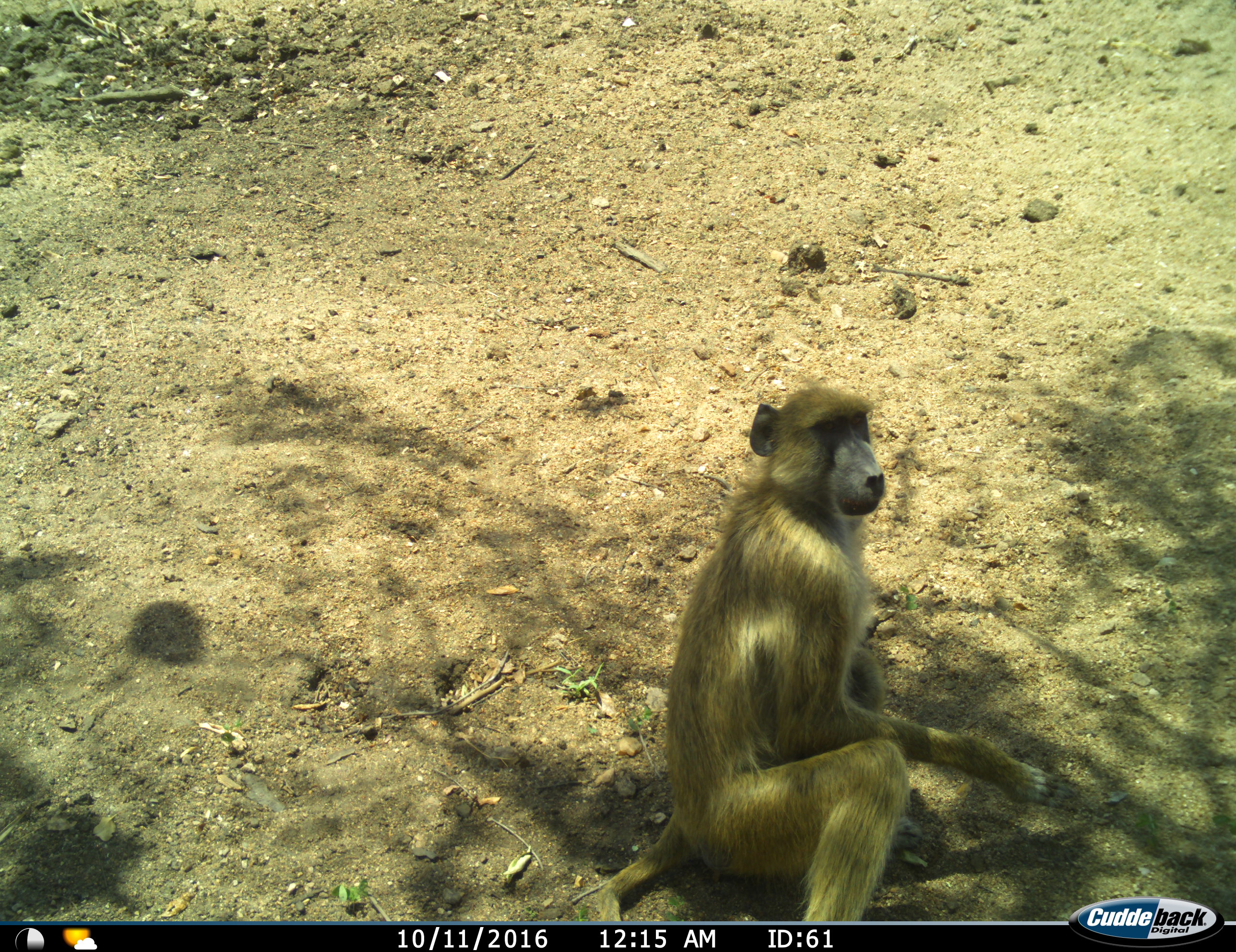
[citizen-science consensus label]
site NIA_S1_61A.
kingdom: Animalia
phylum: Chordata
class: Mammalia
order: Primates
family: Cercopithecidae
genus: Papio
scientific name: Papio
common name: baboon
Baboon (Papio), count 1. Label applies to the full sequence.